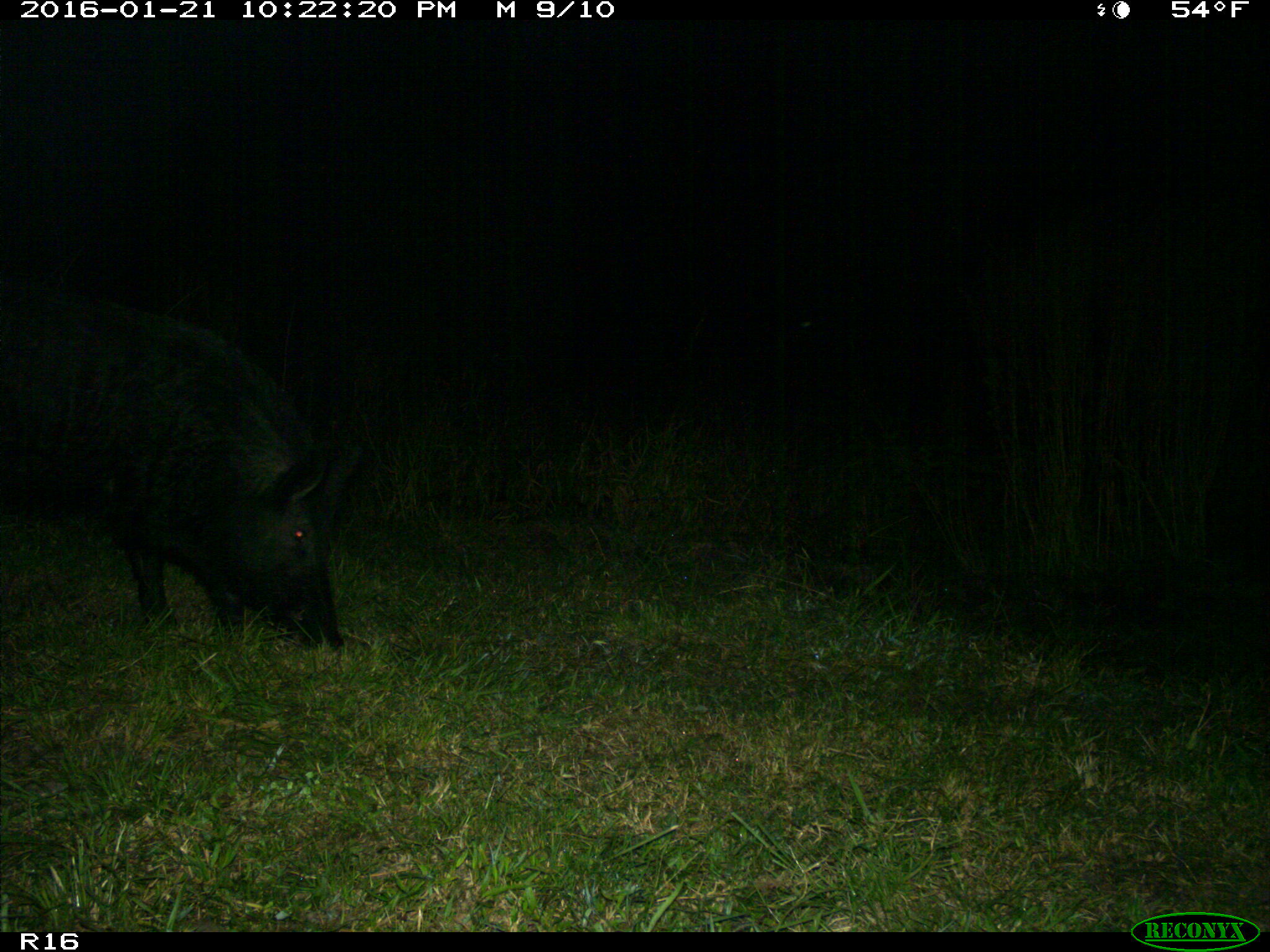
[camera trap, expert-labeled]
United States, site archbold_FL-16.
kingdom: Animalia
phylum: Chordata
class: Mammalia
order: Artiodactyla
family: Suidae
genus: Sus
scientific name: Sus scrofa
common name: wild boar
Sus scrofa (wild boar).